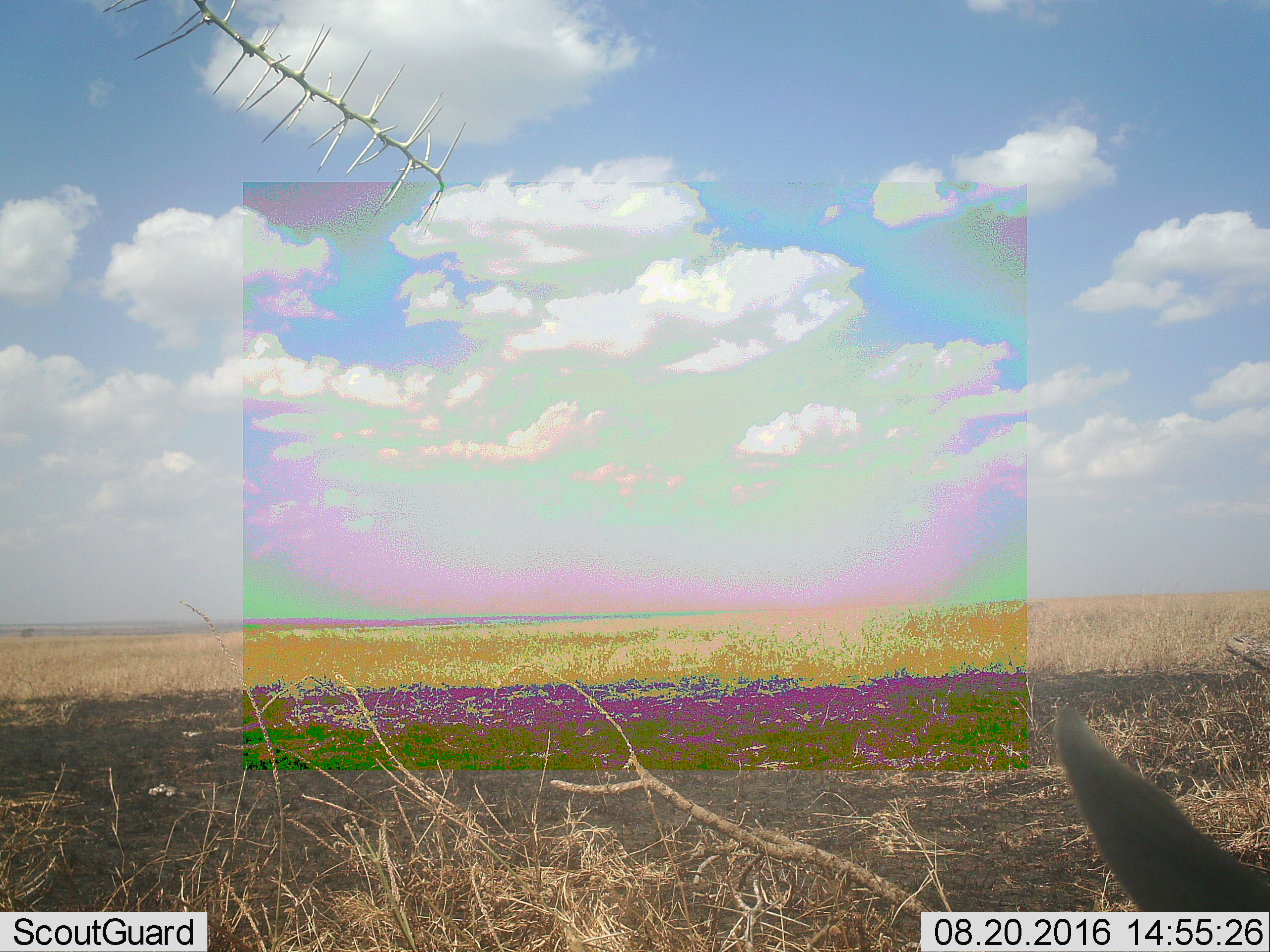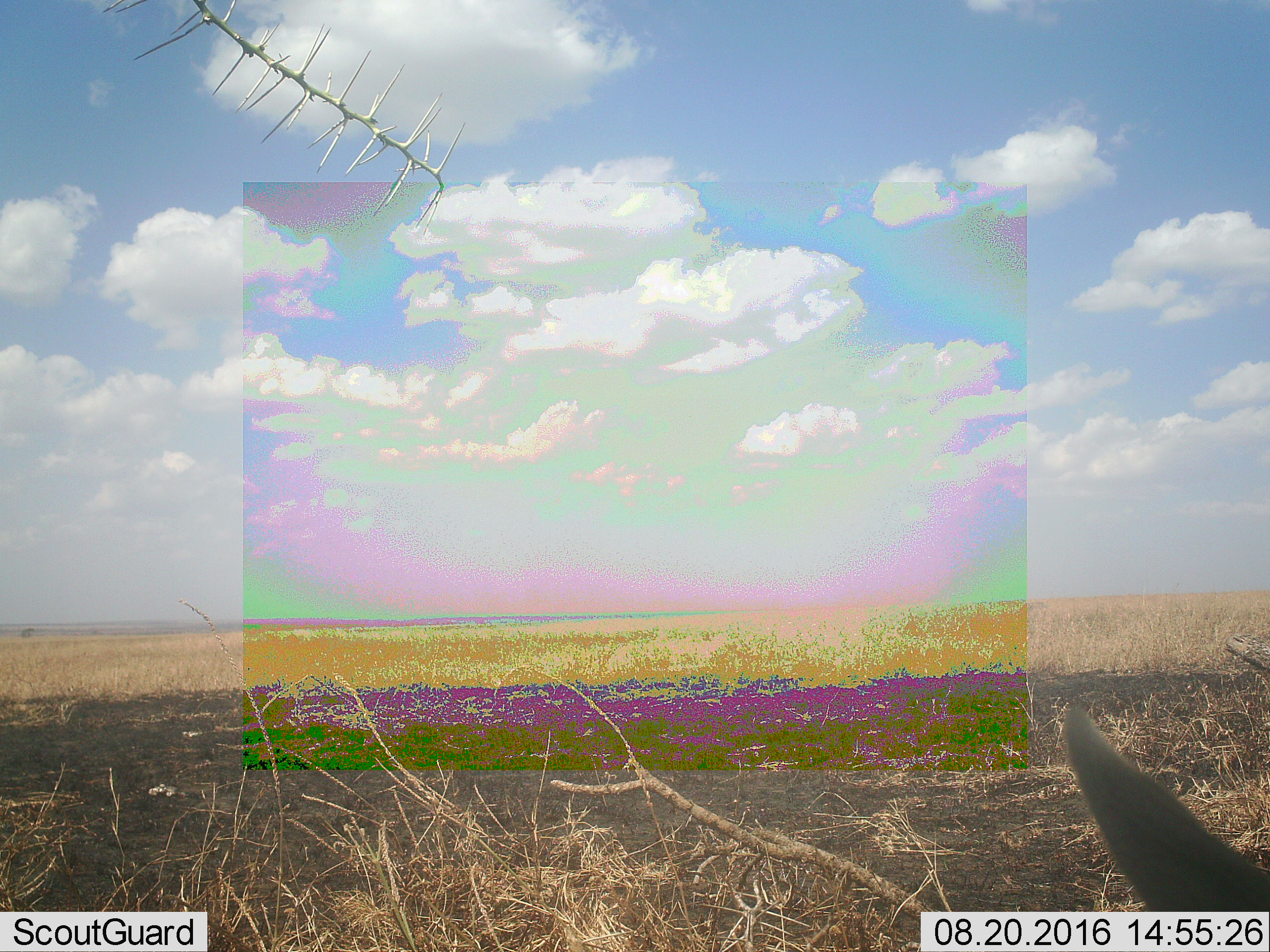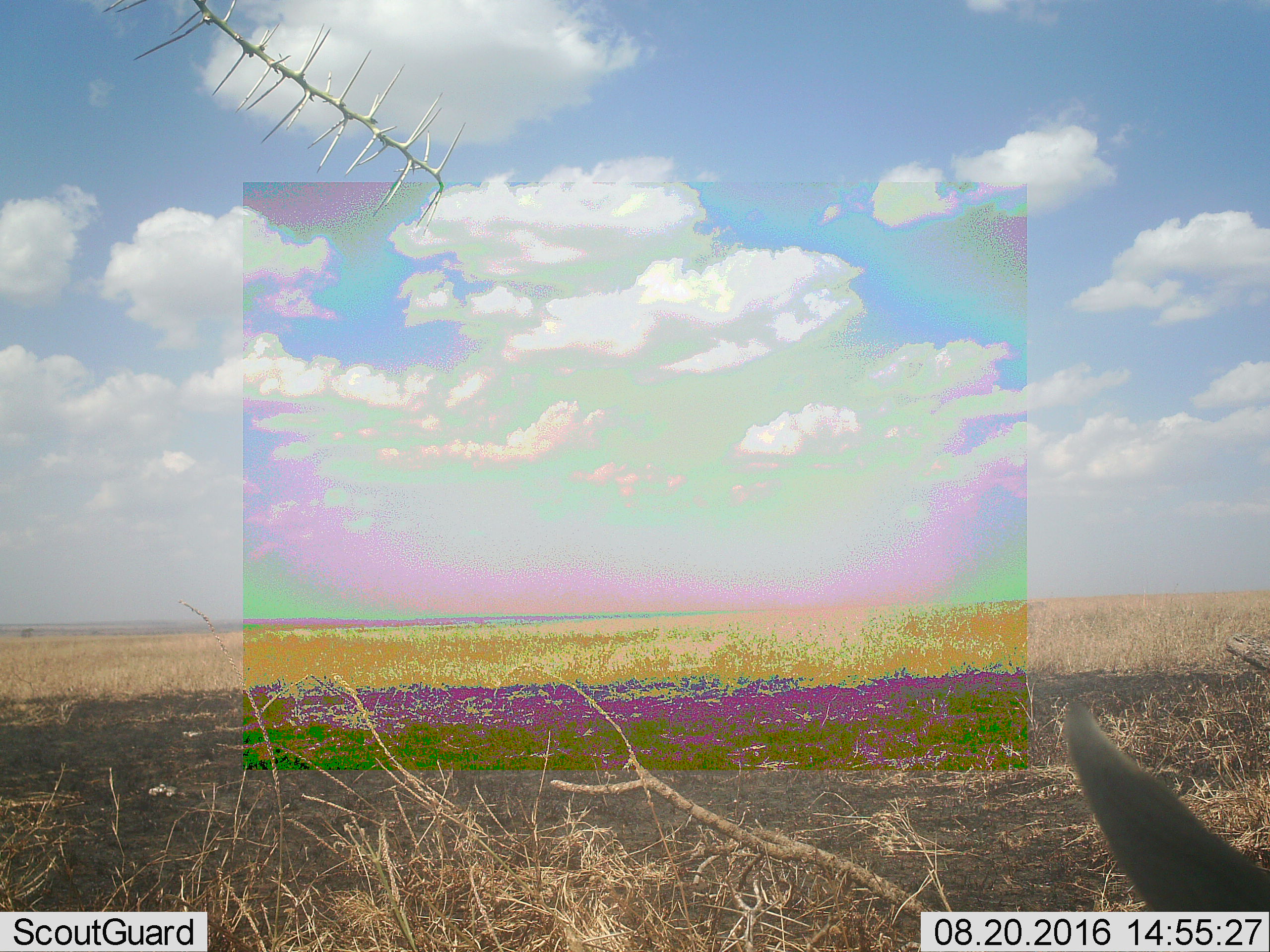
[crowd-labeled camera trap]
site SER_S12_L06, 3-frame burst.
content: unidentified animal